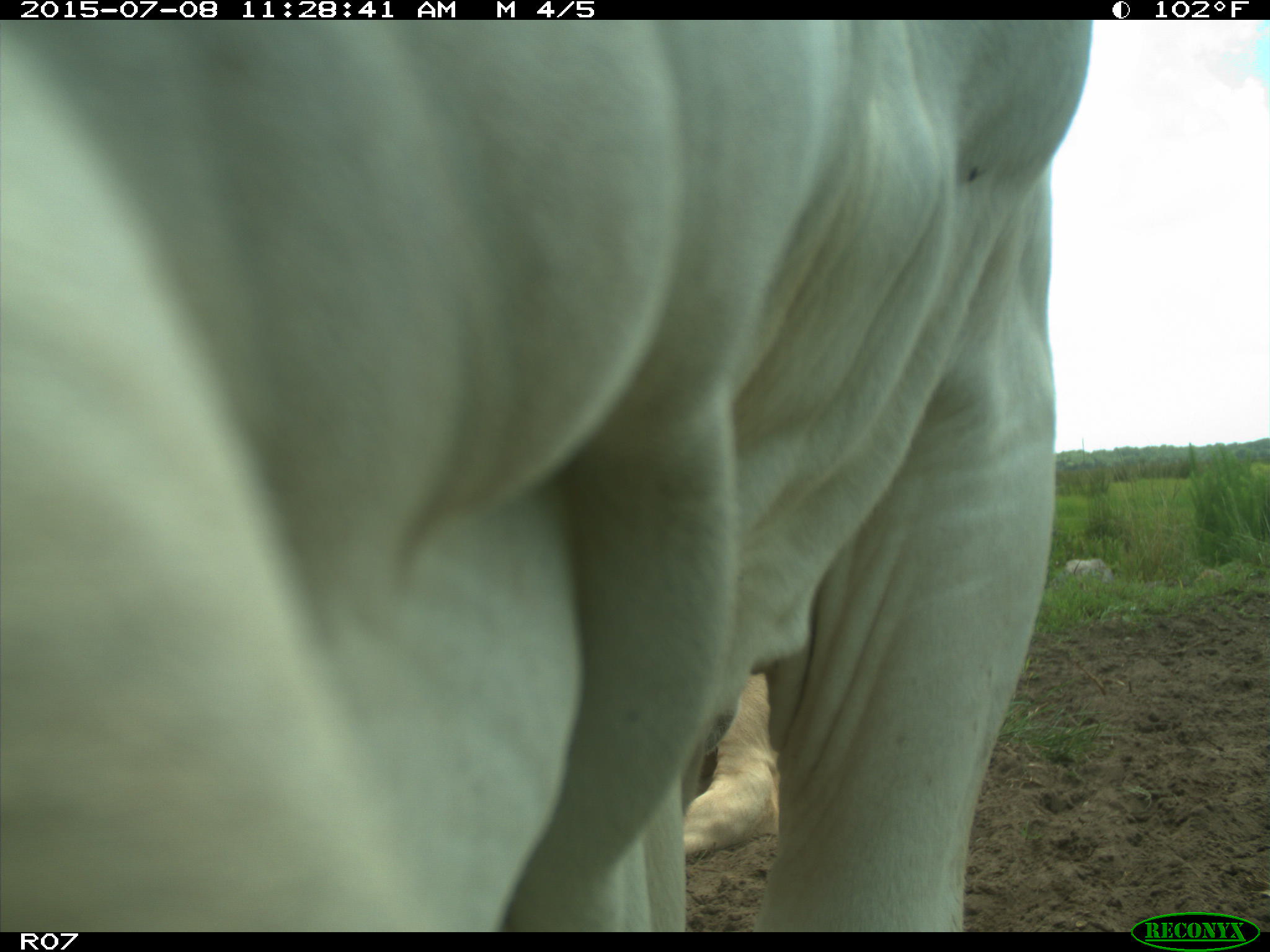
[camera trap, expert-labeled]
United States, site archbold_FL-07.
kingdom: Animalia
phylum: Chordata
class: Mammalia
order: Artiodactyla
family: Bovidae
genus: Bos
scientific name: Bos taurus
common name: domestic cow